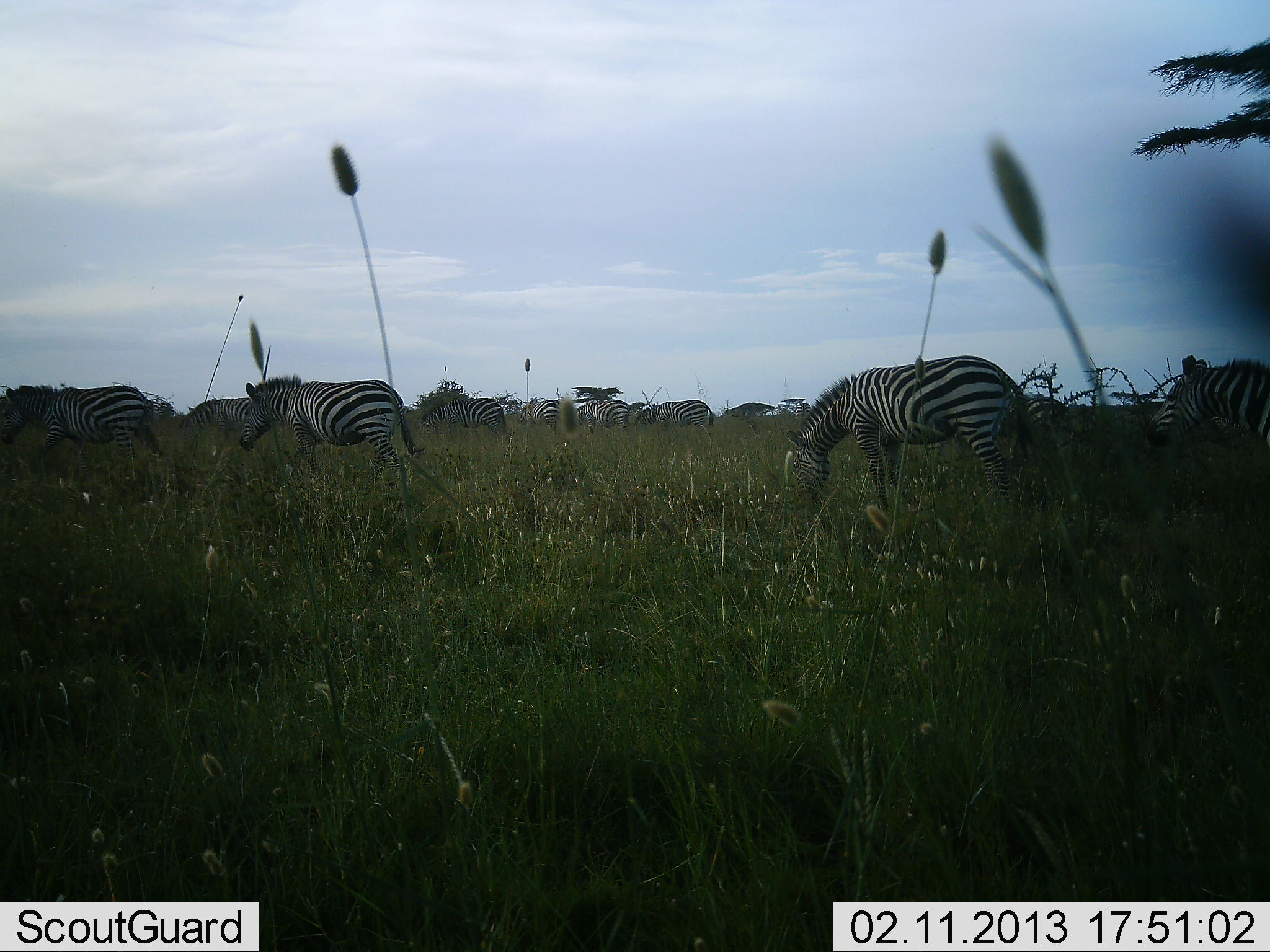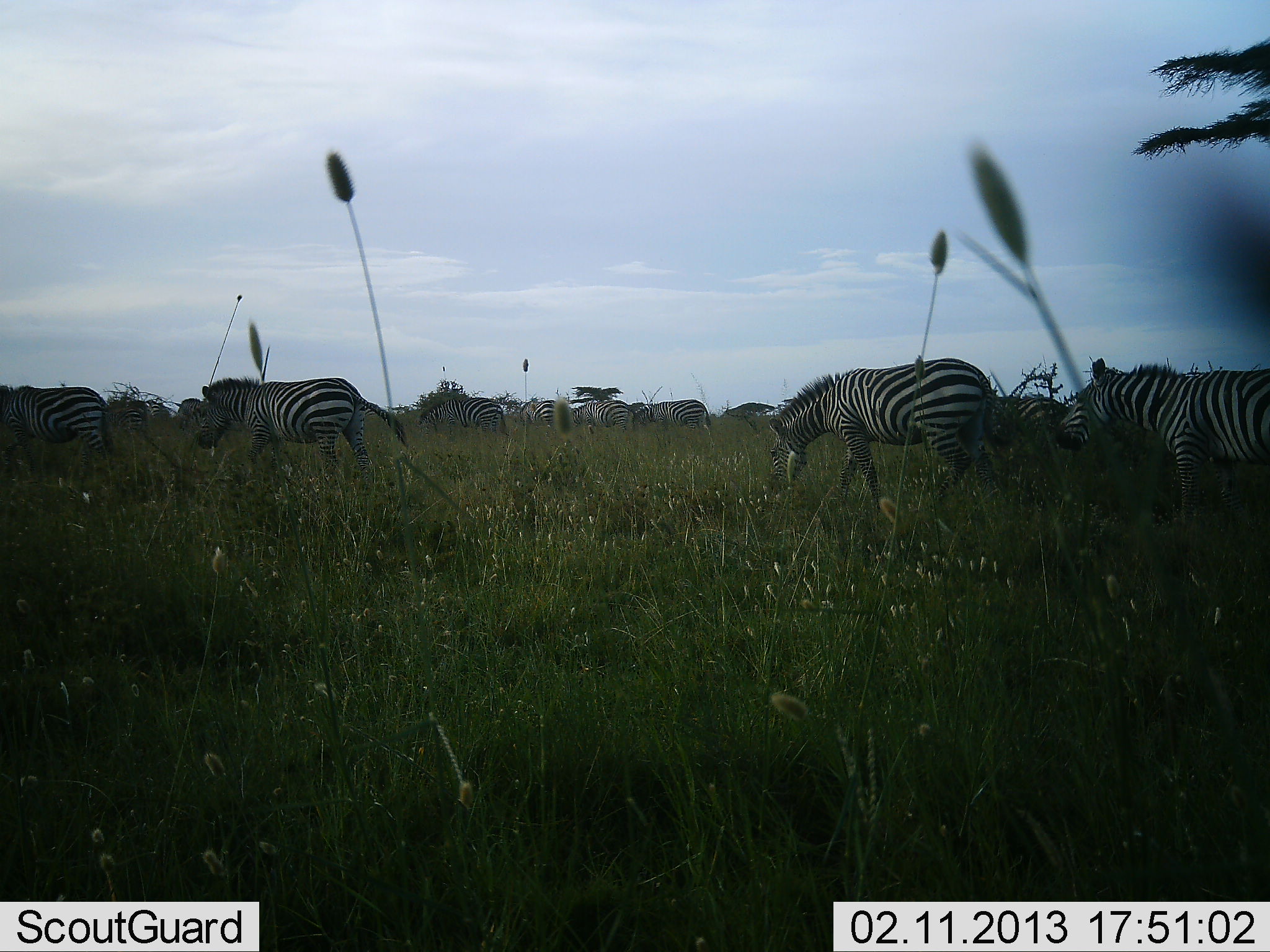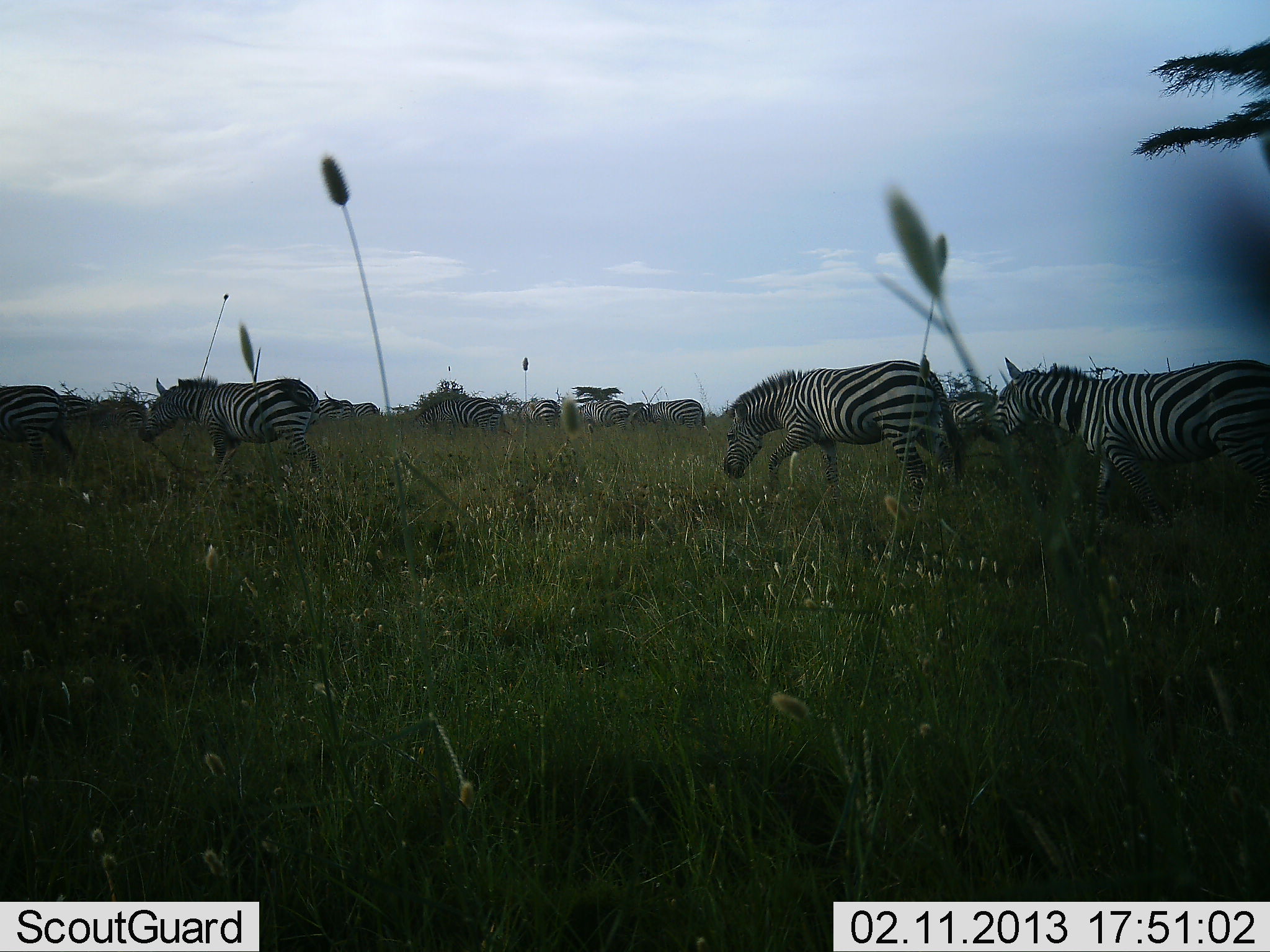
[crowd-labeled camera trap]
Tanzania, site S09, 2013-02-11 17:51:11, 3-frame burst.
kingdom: Animalia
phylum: Chordata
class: Mammalia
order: Perissodactyla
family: Equidae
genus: Equus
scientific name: Equus quagga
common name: plains zebra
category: zebra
Zebra (plains zebra) (Equus quagga), count 11-50. Behavior (volunteer vote fractions): standing 16%, resting 0%, moving 100%, interacting 5%. Young present (vote fraction): 0%. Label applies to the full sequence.